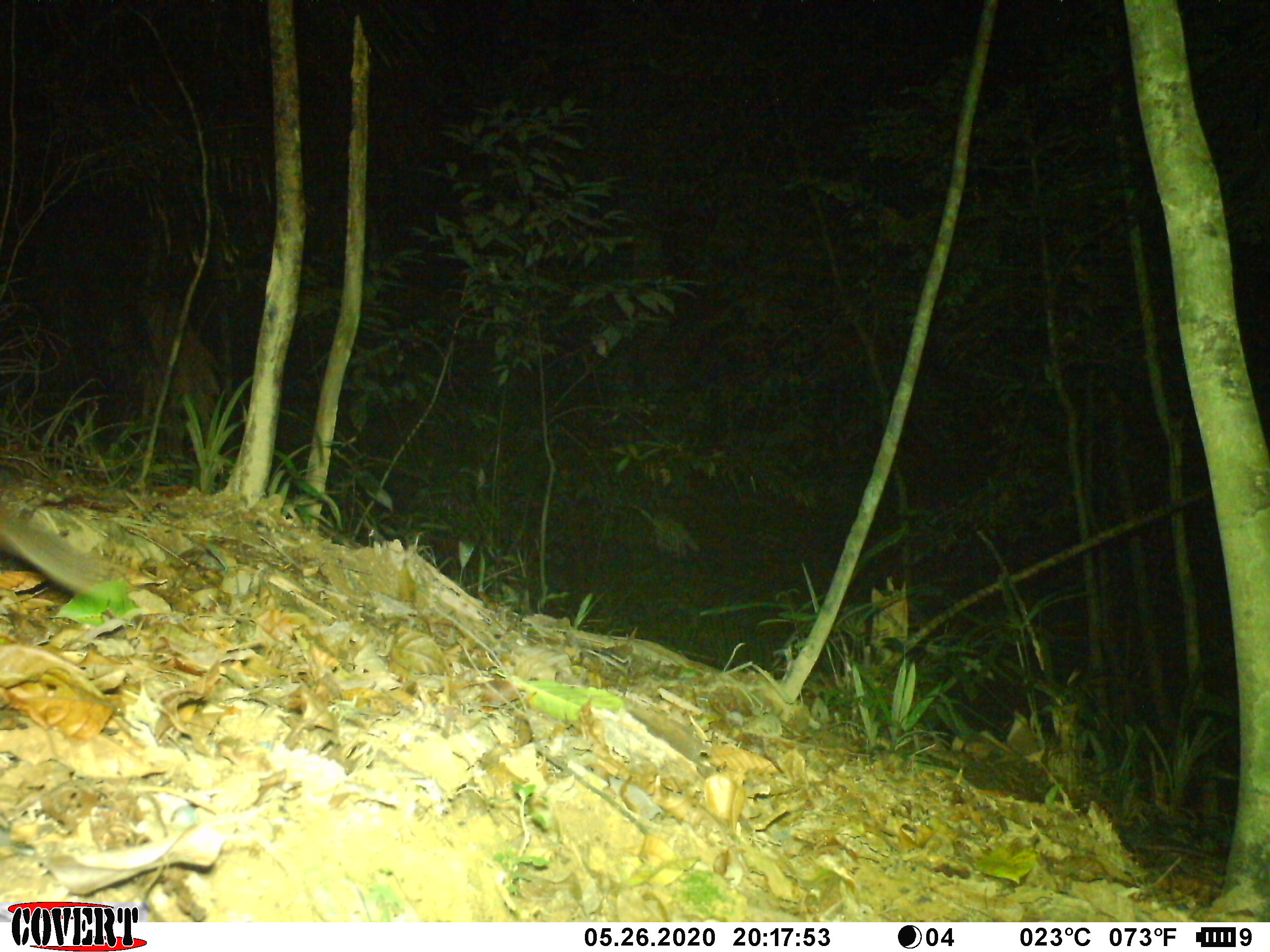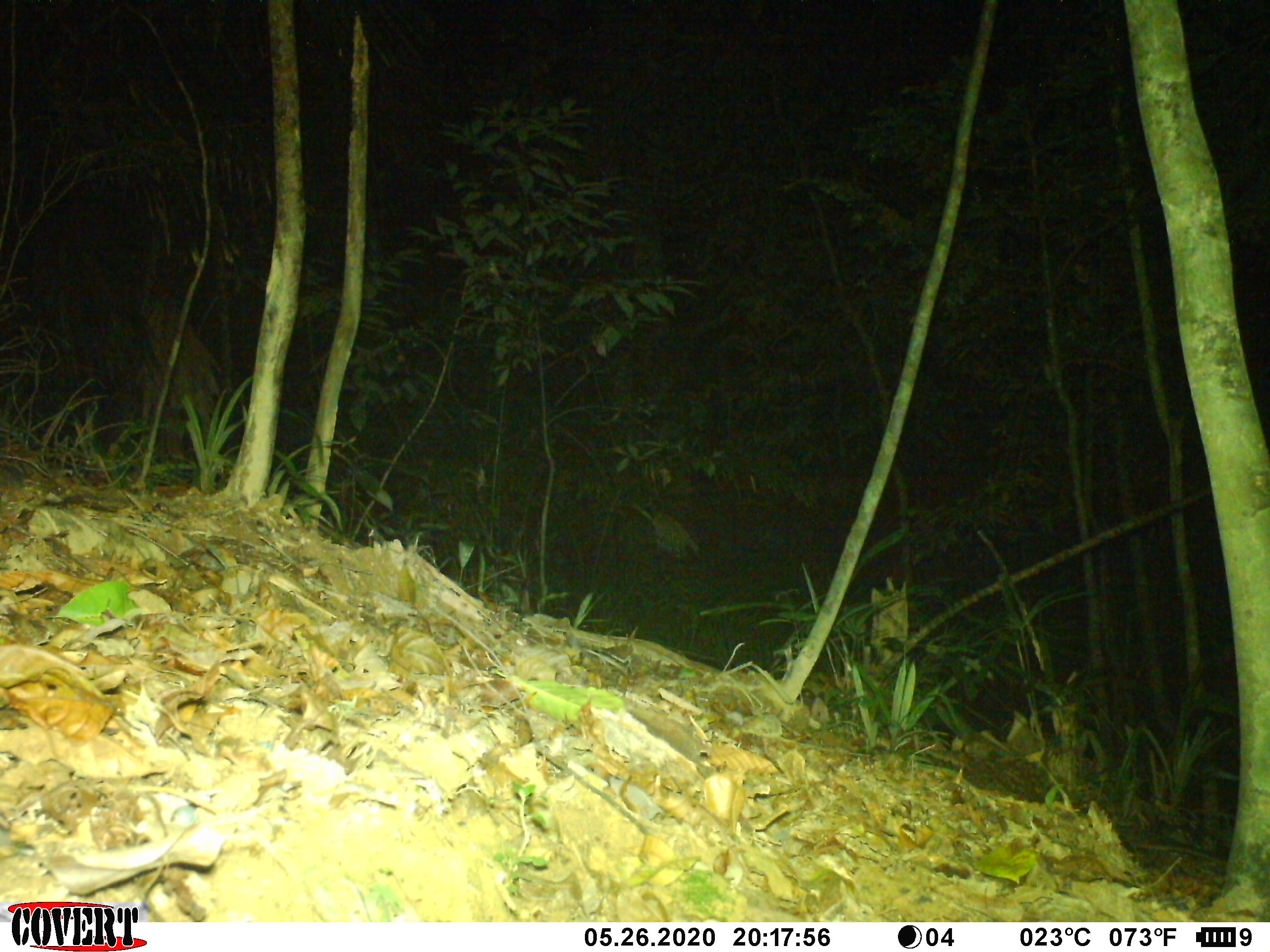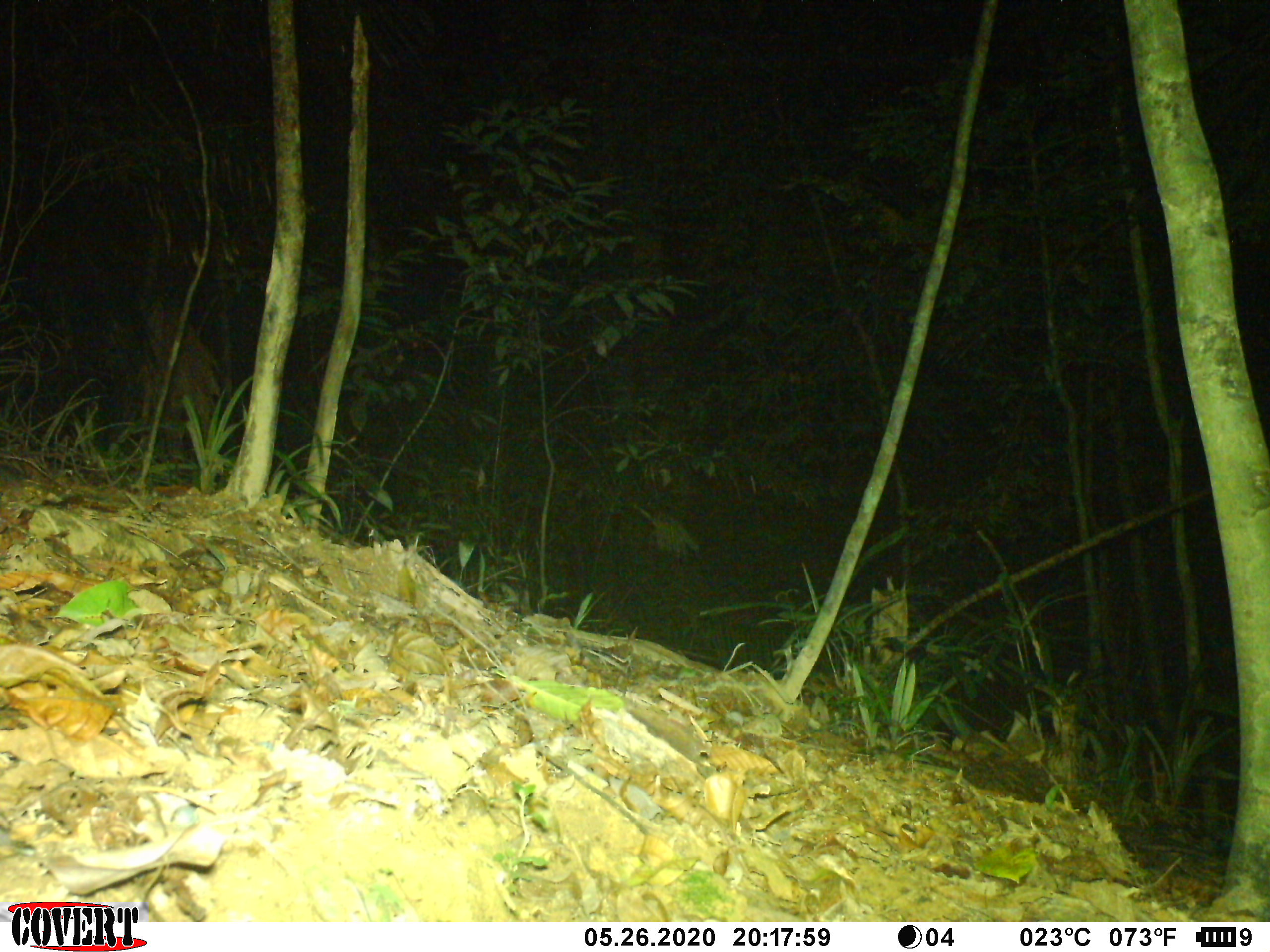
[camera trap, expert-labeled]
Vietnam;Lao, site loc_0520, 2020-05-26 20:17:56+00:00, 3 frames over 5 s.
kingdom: Animalia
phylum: Chordata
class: Mammalia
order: Carnivora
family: Mustelidae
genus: Melogale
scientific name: Melogale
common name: ferret badger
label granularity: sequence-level